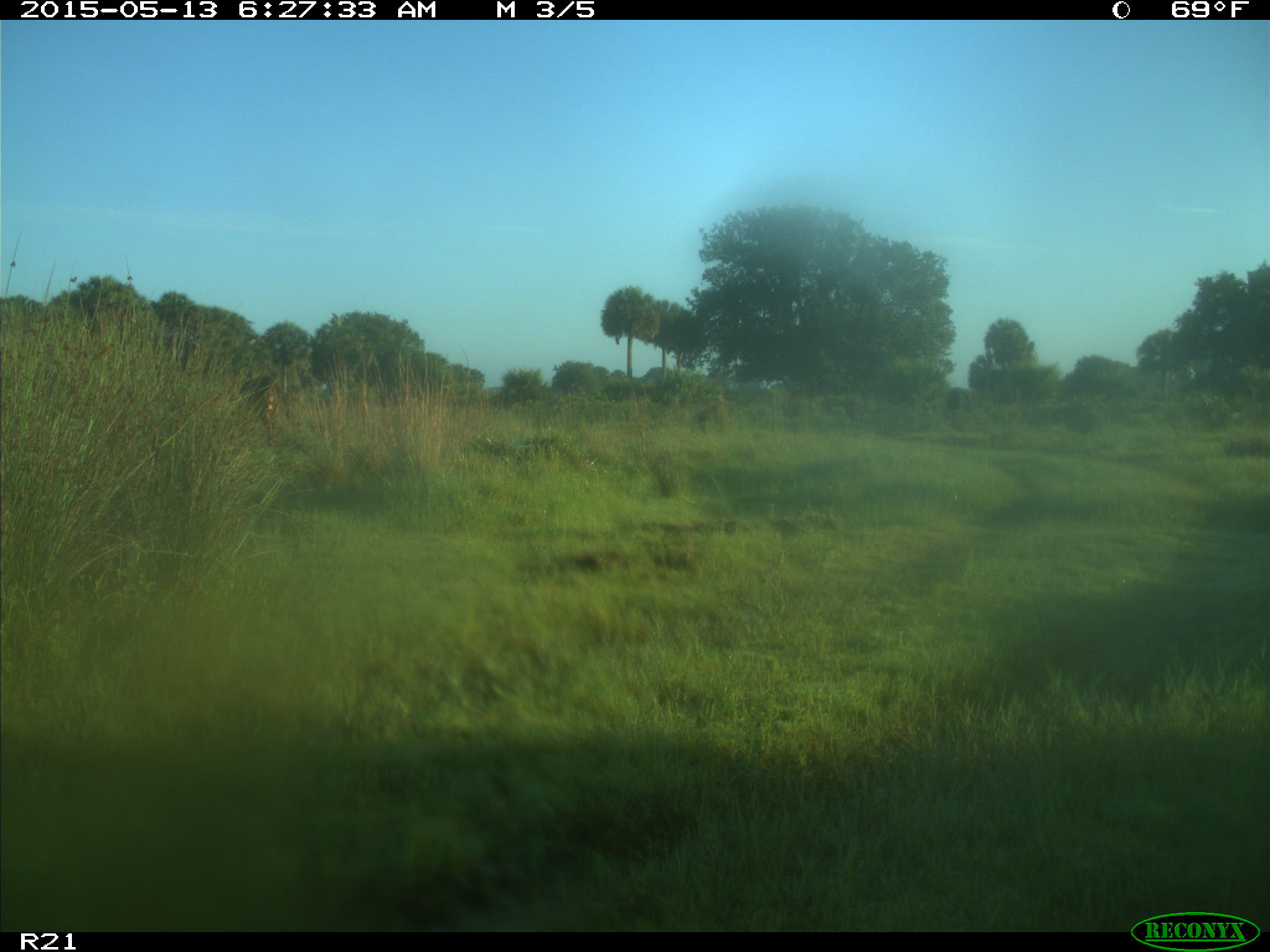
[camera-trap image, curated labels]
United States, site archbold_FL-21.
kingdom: Animalia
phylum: Chordata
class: Mammalia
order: Artiodactyla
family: Bovidae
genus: Bos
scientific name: Bos taurus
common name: domestic cow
Bos taurus (domestic cow).